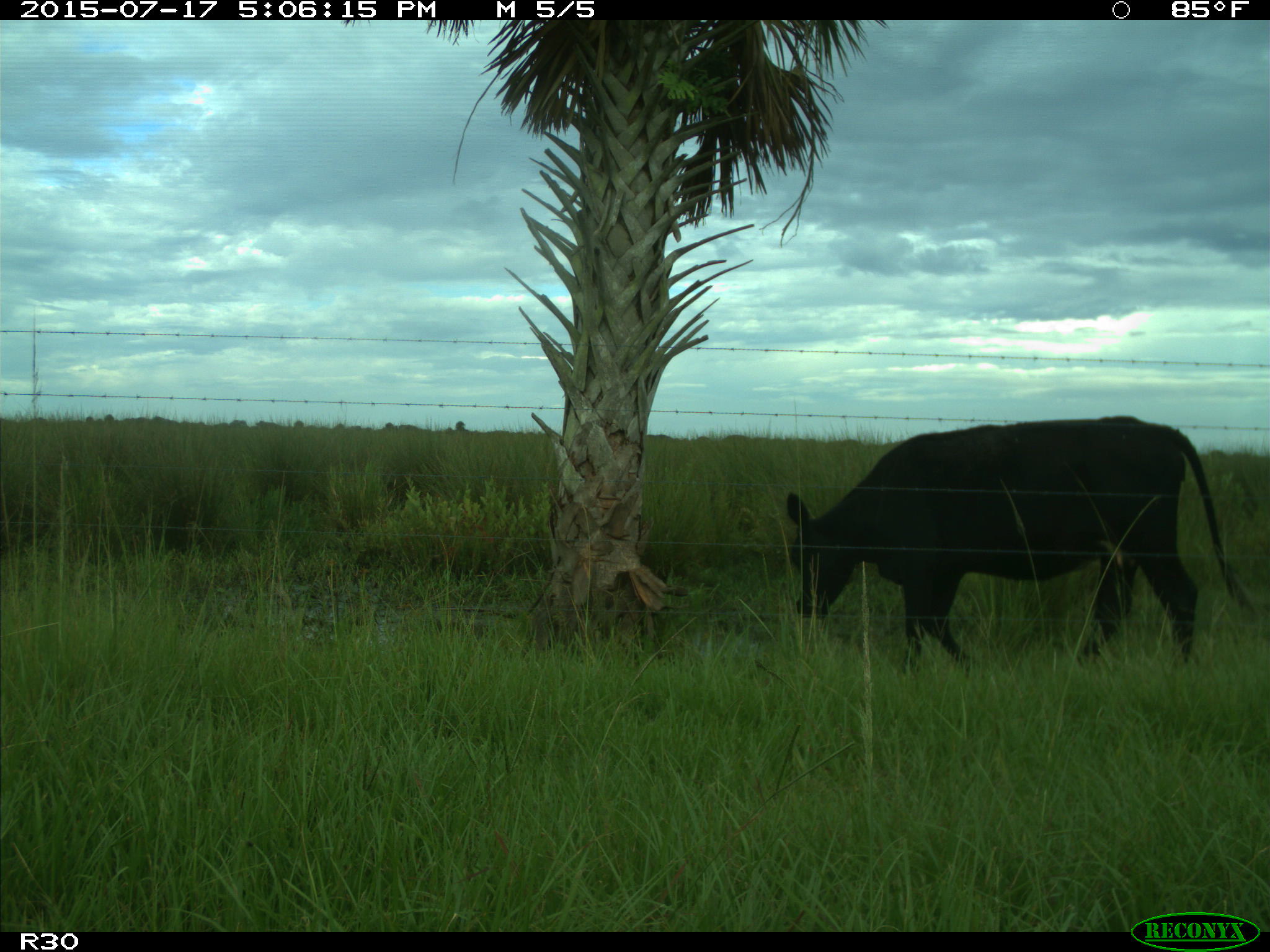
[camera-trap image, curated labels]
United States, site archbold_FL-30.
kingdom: Animalia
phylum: Chordata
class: Mammalia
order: Artiodactyla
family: Bovidae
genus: Bos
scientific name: Bos taurus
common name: domestic cow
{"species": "Bos taurus (domestic cow)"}